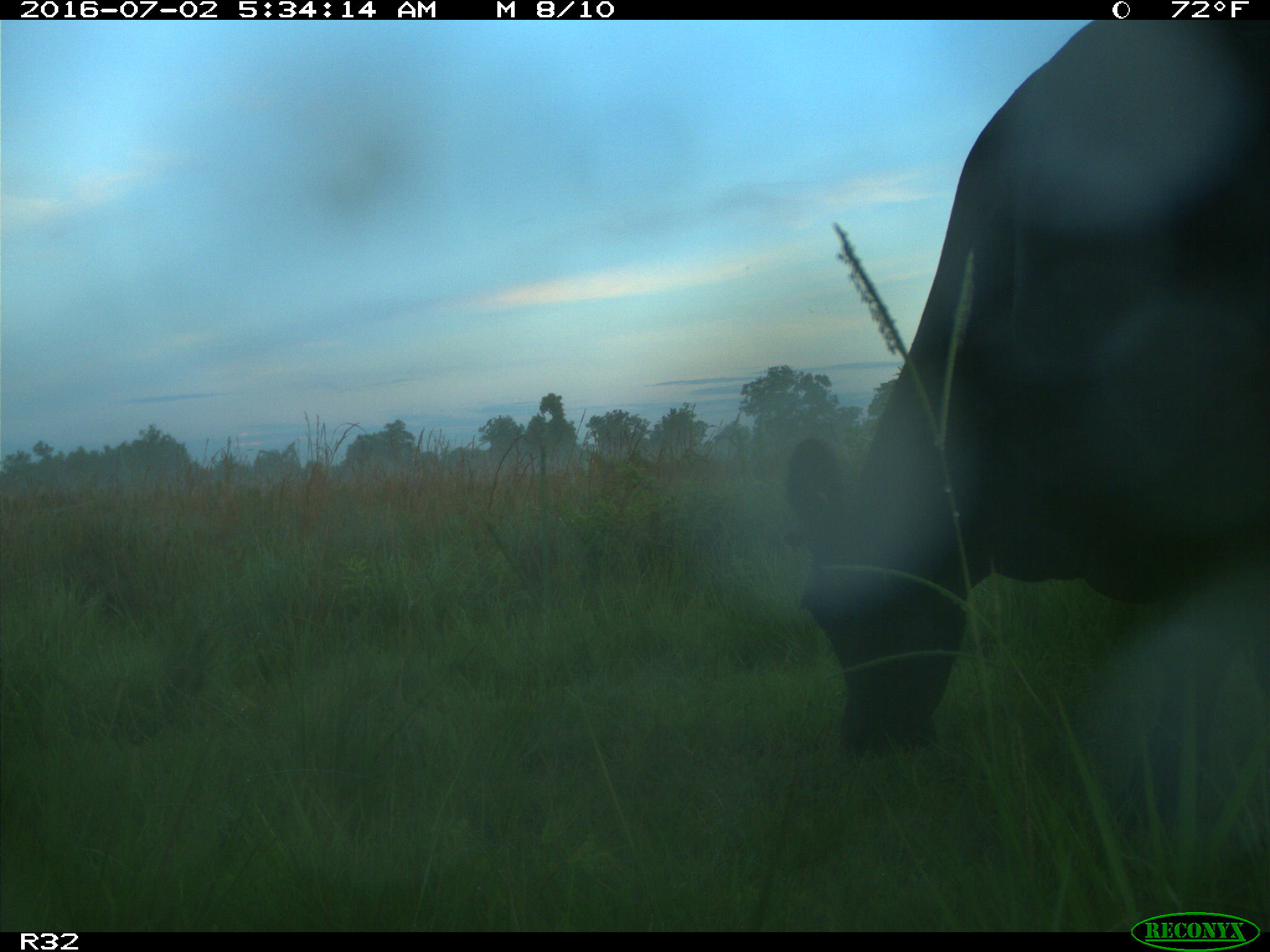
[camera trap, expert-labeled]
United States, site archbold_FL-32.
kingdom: Animalia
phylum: Chordata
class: Mammalia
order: Artiodactyla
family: Bovidae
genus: Bos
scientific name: Bos taurus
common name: domestic cow